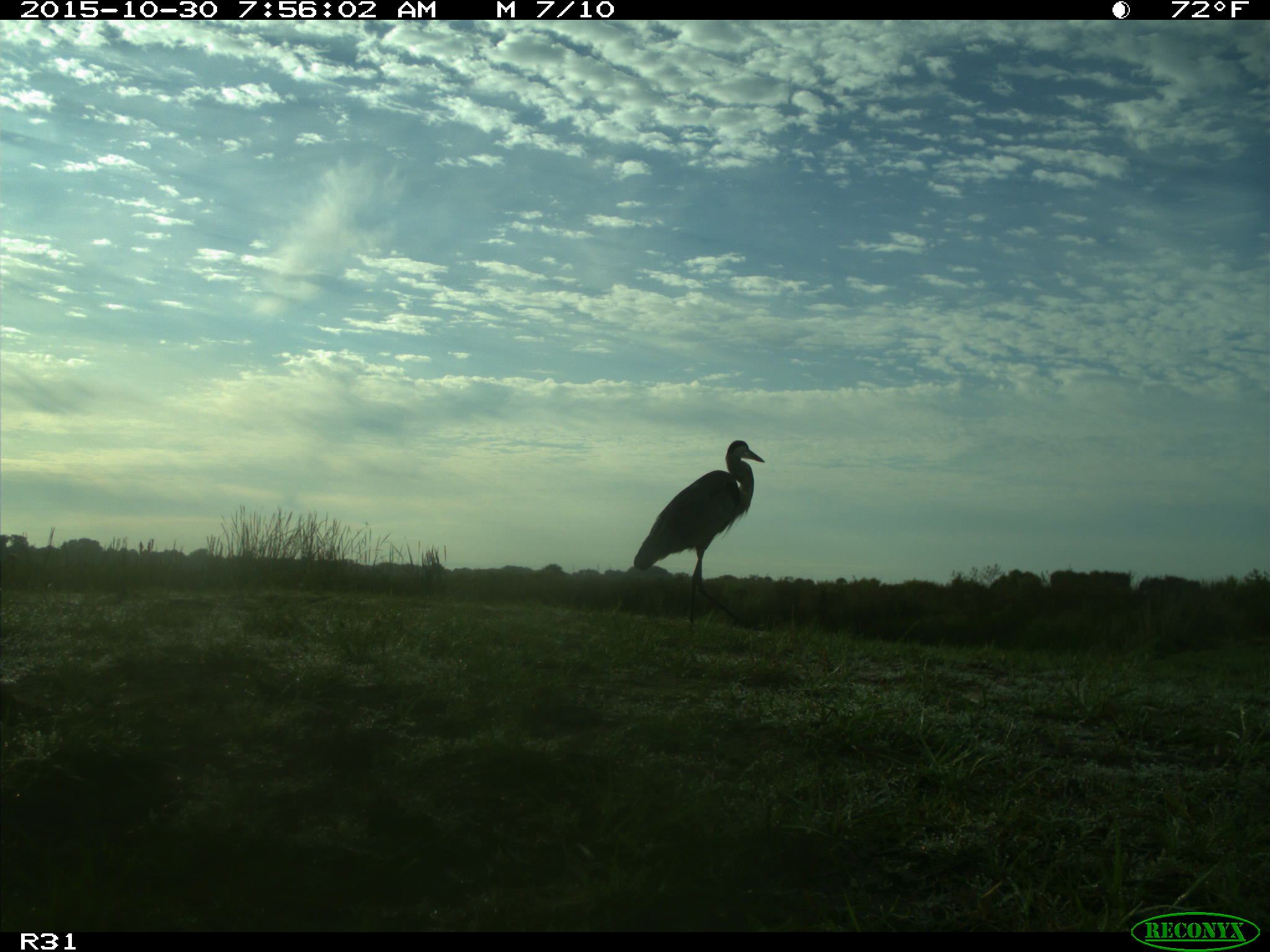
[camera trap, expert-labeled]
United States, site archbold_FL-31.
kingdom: Animalia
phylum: Chordata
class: Aves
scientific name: Aves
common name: birds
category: unidentified bird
Unidentified bird (birds) (Aves).